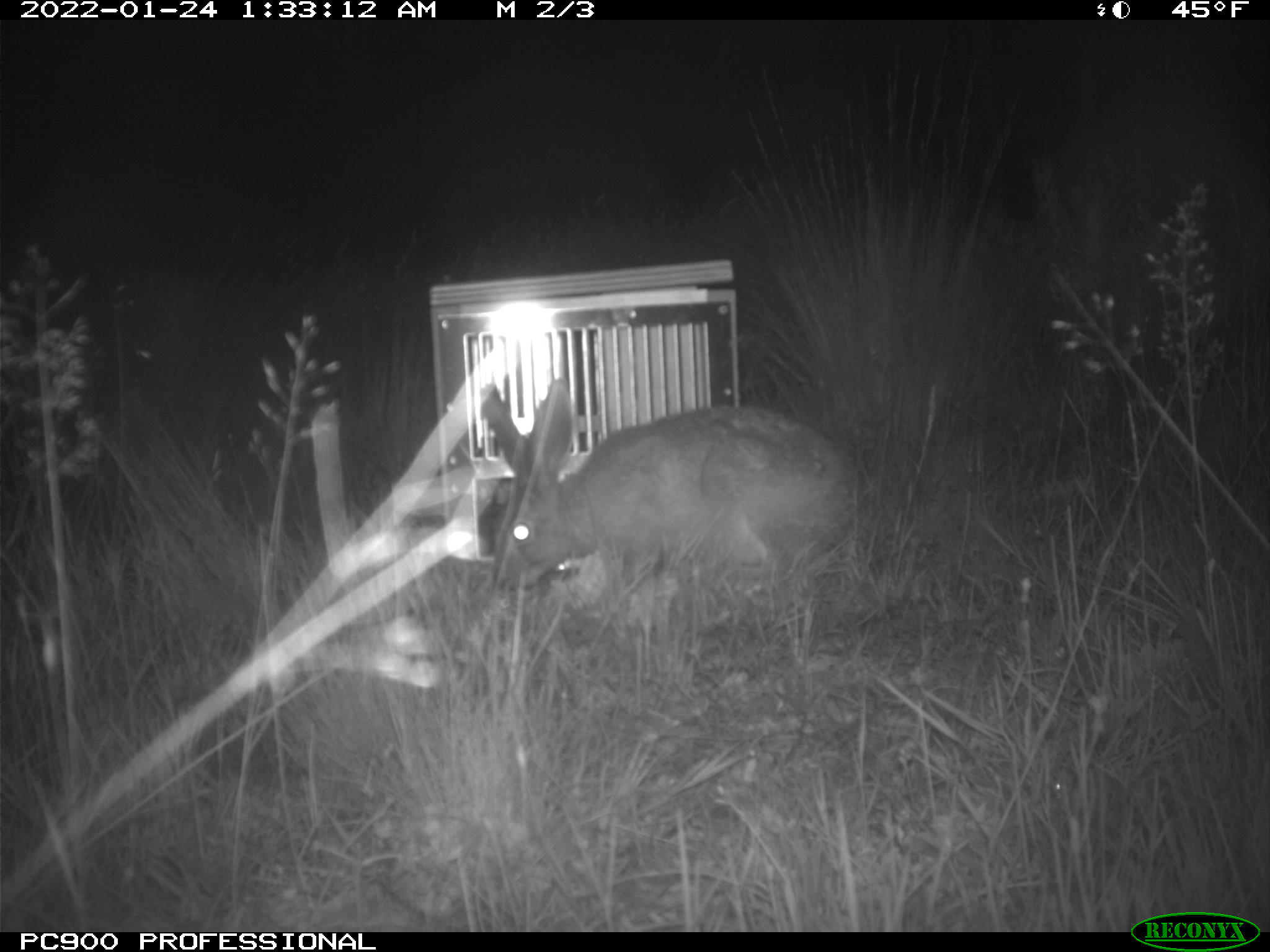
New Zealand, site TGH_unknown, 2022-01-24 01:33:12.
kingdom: Animalia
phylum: Chordata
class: Mammalia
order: Lagomorpha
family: Leporidae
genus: Lepus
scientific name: Lepus europaeus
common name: brown hare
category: hare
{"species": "hare (brown hare) (Lepus europaeus)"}